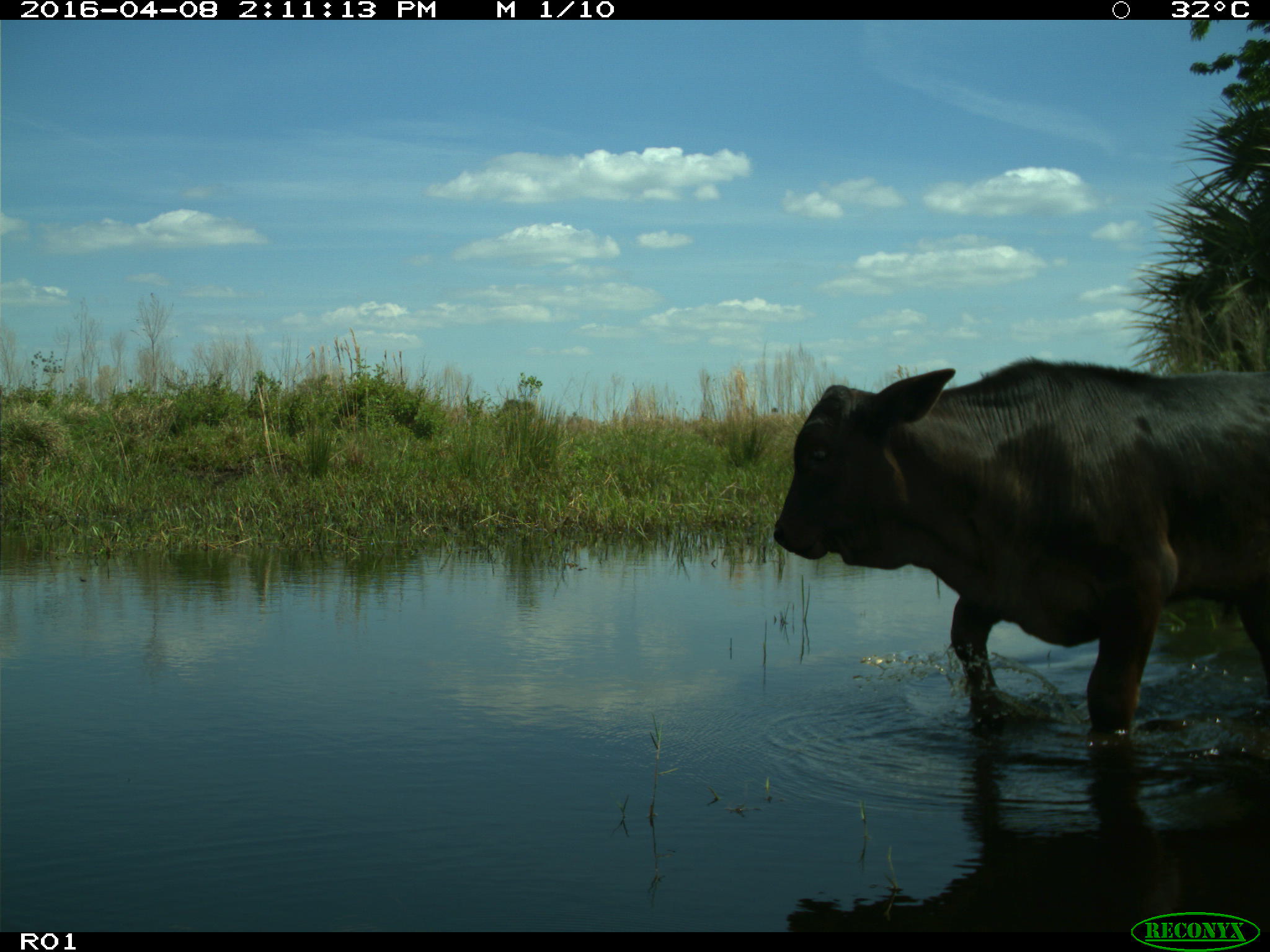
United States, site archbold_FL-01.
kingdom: Animalia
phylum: Chordata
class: Mammalia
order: Artiodactyla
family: Bovidae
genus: Bos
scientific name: Bos taurus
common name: domestic cow